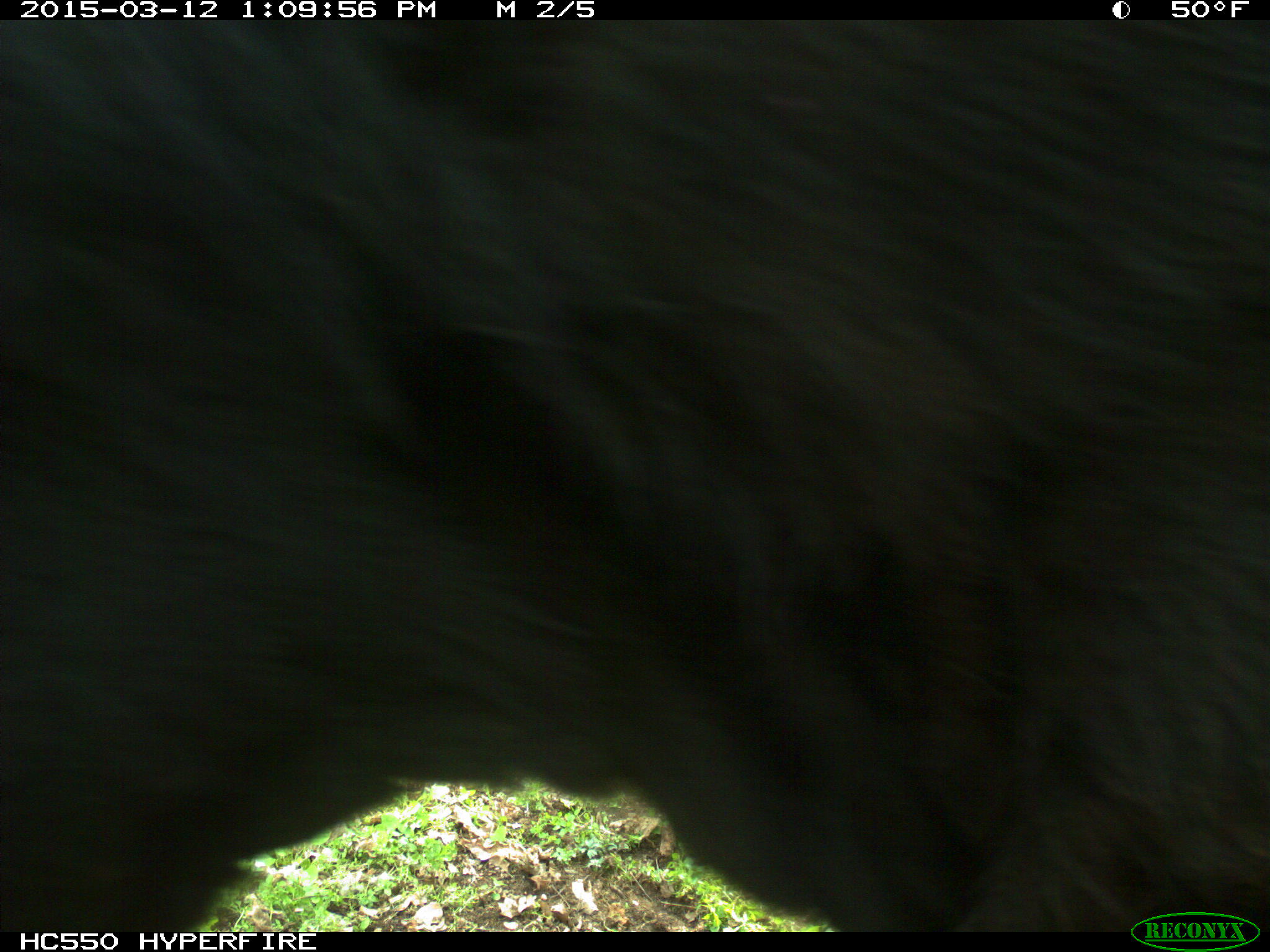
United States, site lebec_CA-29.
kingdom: Animalia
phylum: Chordata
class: Mammalia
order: Artiodactyla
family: Bovidae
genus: Bos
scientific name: Bos taurus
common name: domestic cow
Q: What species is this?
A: Bos taurus (domestic cow).